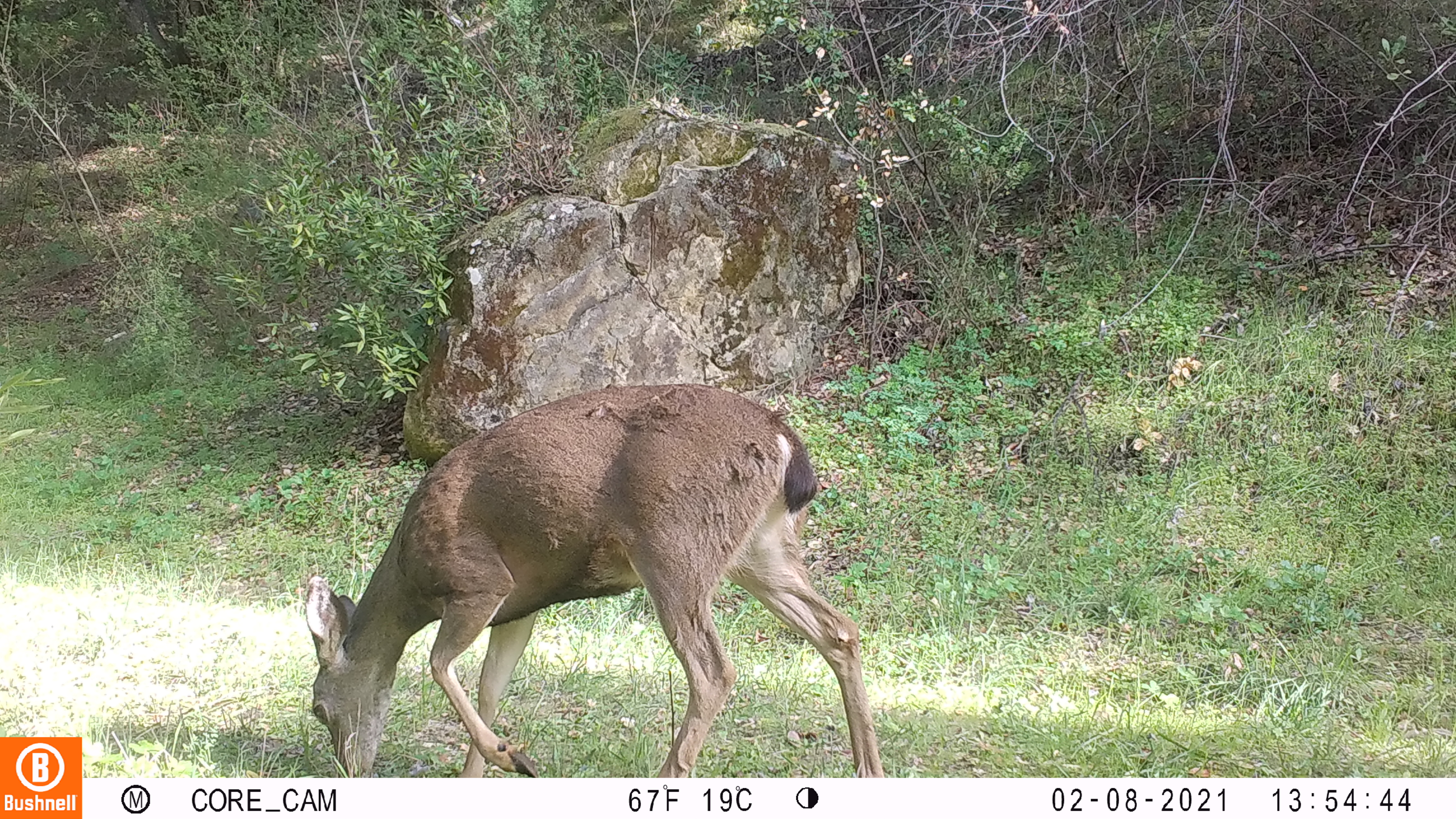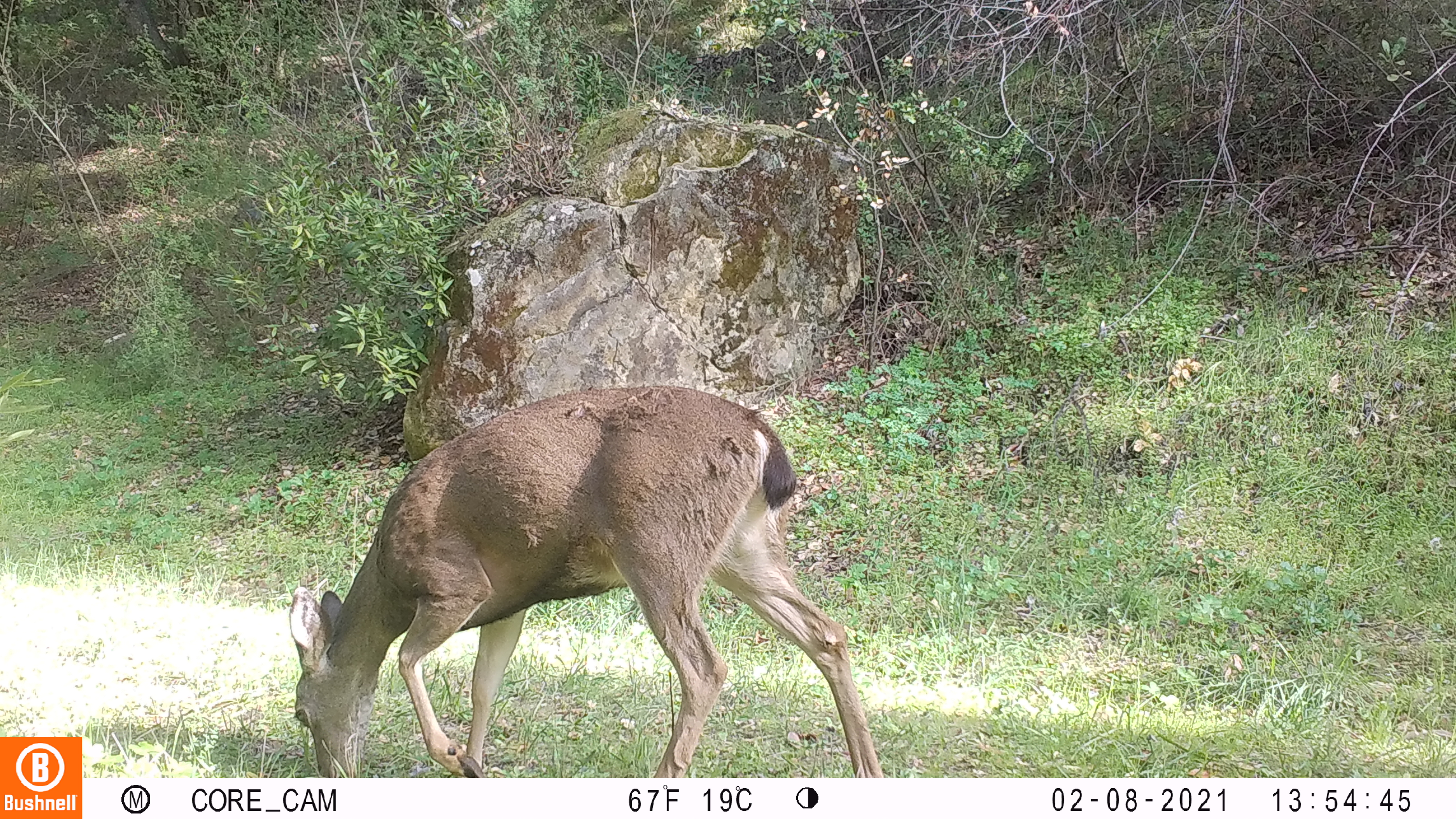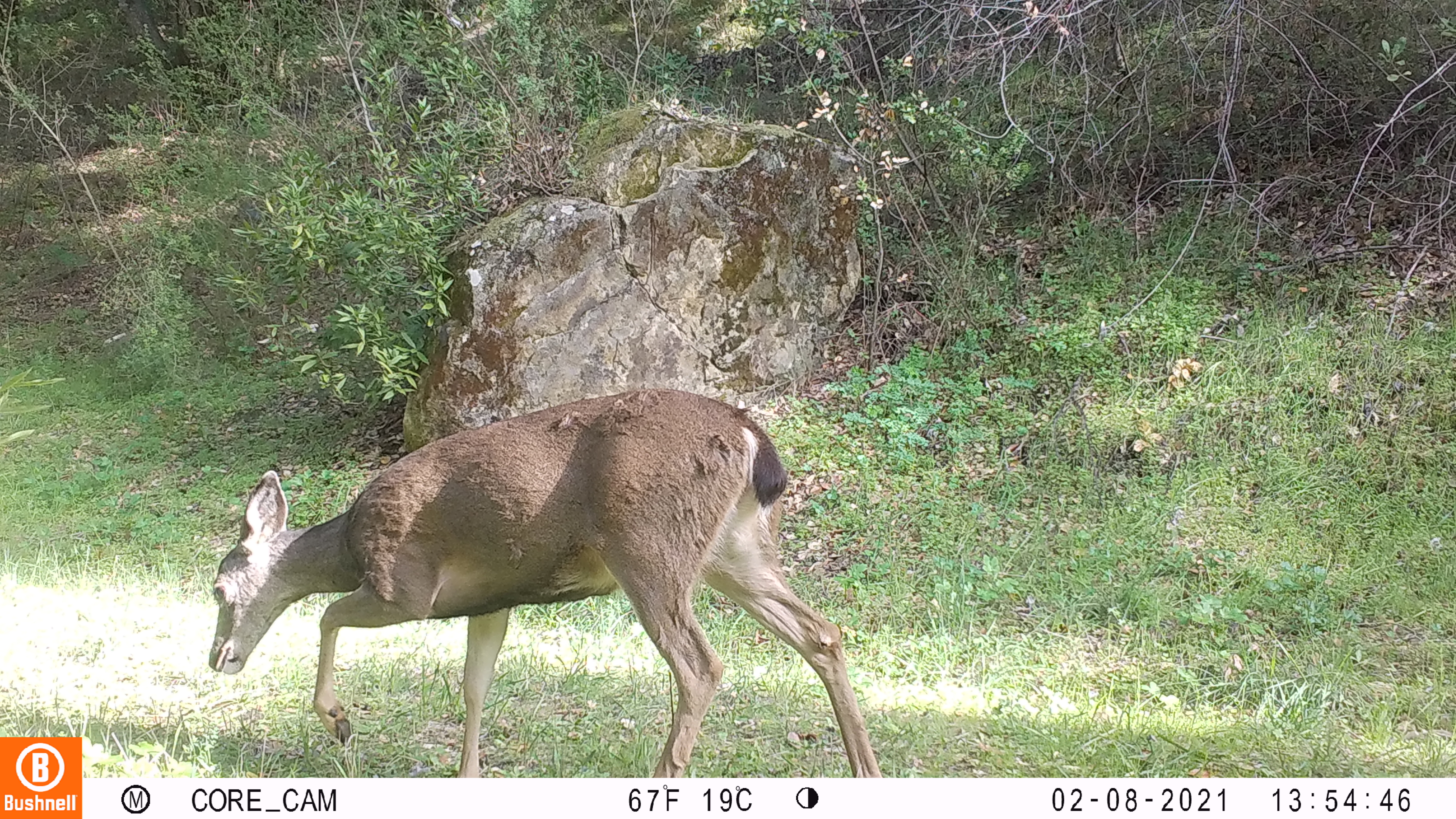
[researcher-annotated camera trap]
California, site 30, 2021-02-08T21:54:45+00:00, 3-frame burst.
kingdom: Animalia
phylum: Chordata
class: Mammalia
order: Artiodactyla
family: Cervidae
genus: Odocoileus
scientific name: Odocoileus hemionus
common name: mule deer